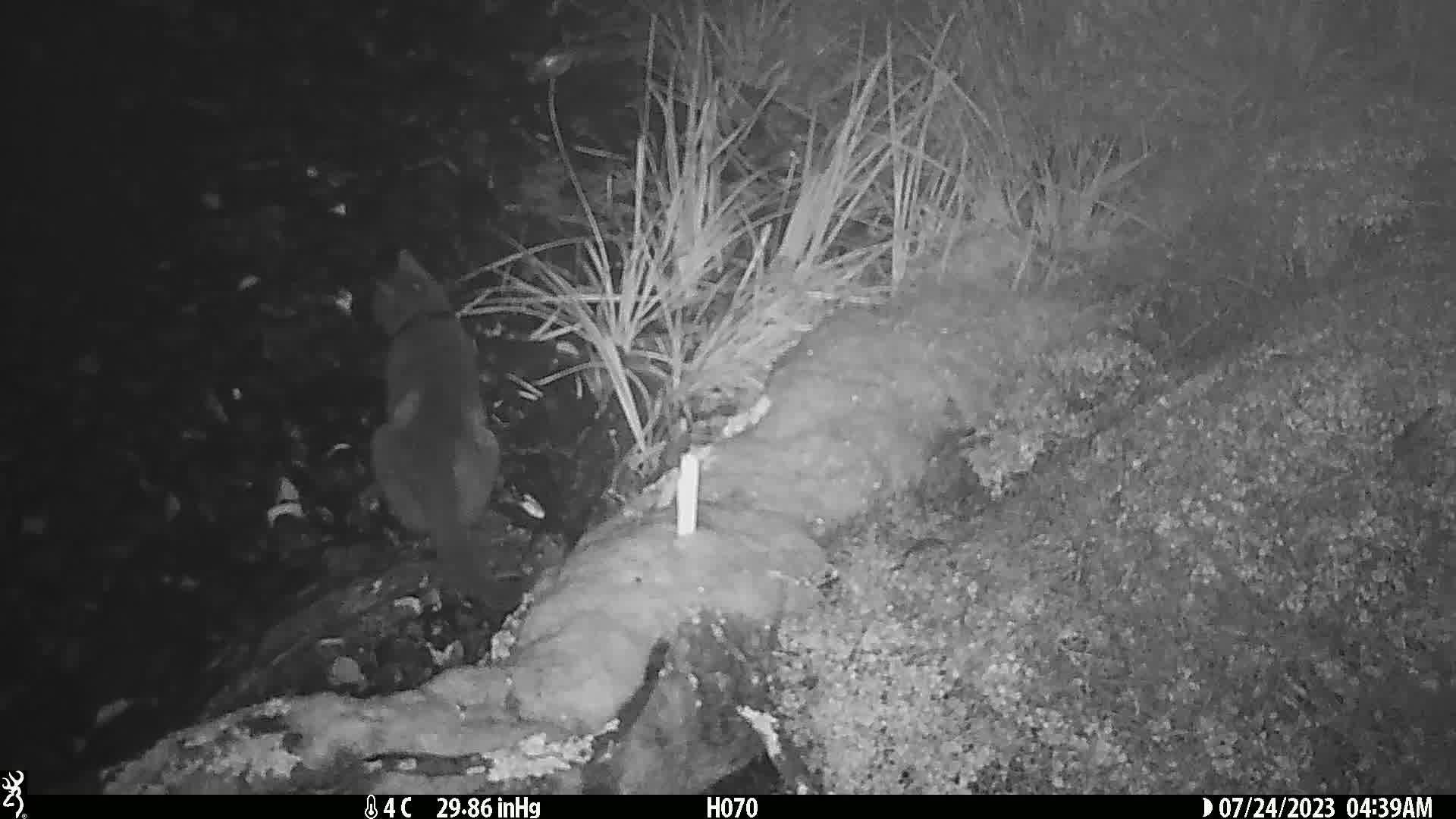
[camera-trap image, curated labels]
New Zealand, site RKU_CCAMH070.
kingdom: Animalia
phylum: Chordata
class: Mammalia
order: Carnivora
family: Felidae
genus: Felis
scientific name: Felis catus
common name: domestic cat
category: cat